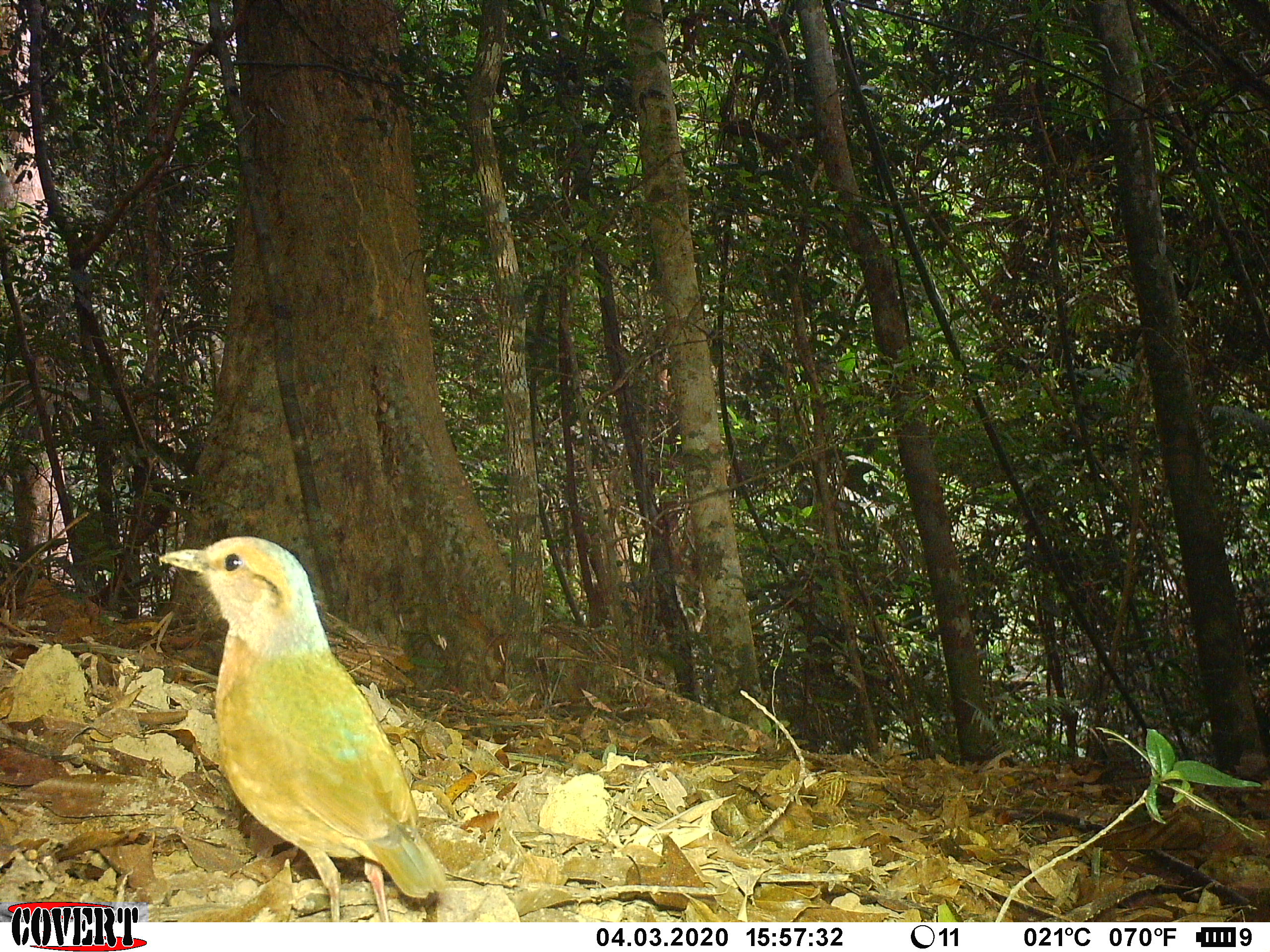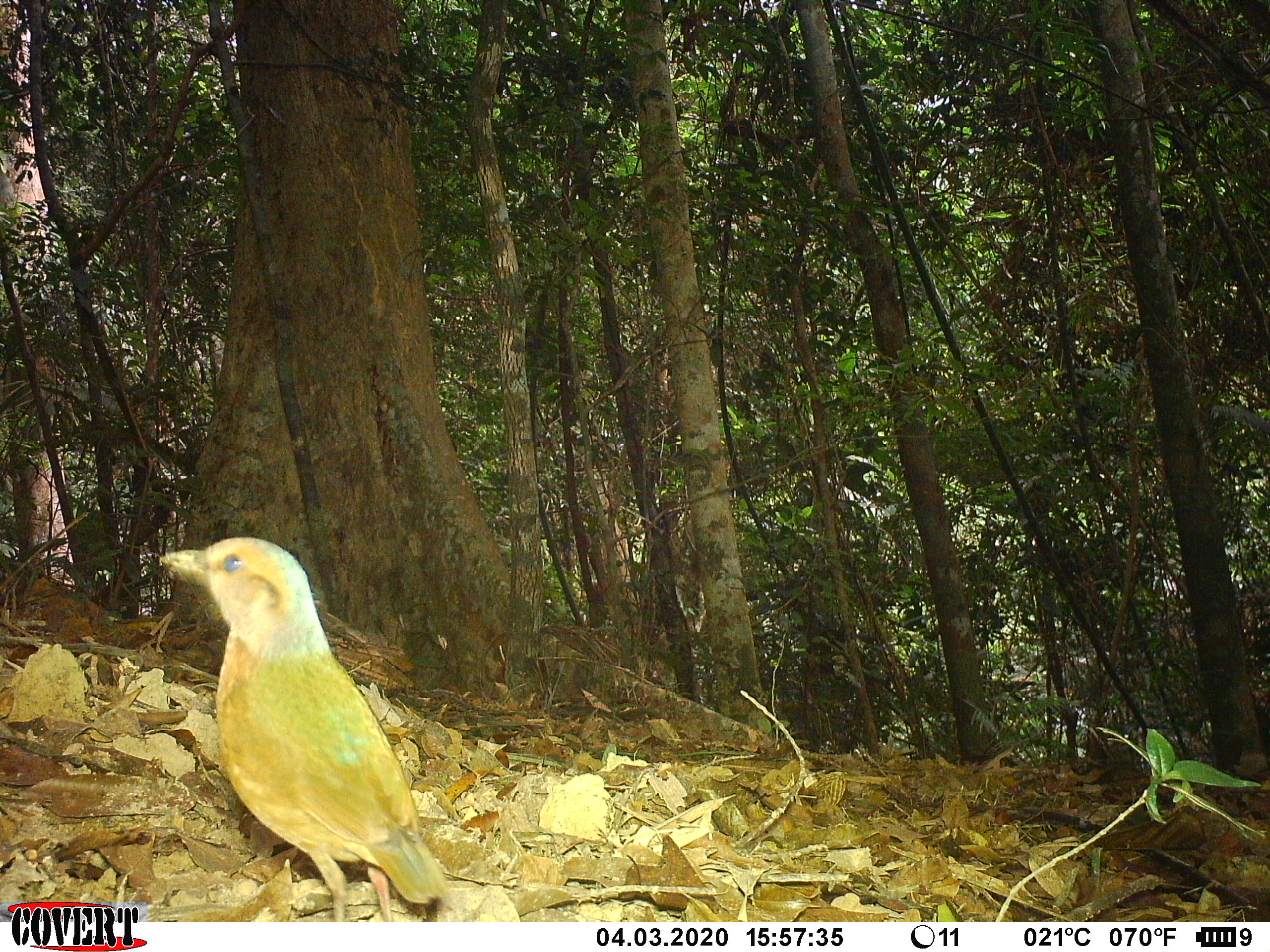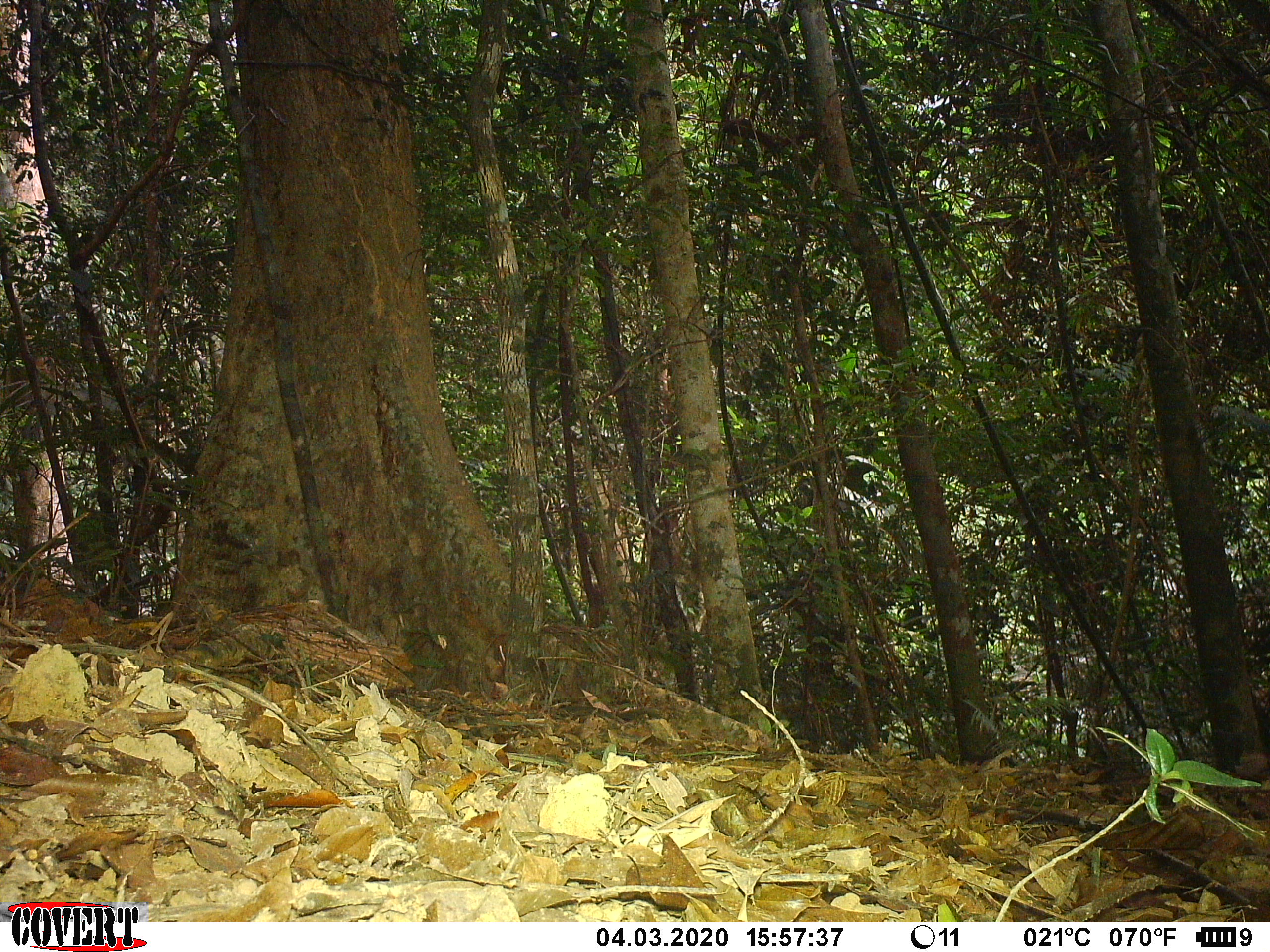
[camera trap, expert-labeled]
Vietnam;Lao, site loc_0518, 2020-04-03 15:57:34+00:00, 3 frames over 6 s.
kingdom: Animalia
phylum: Chordata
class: Aves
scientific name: Aves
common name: bird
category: unidentified bird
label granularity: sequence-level